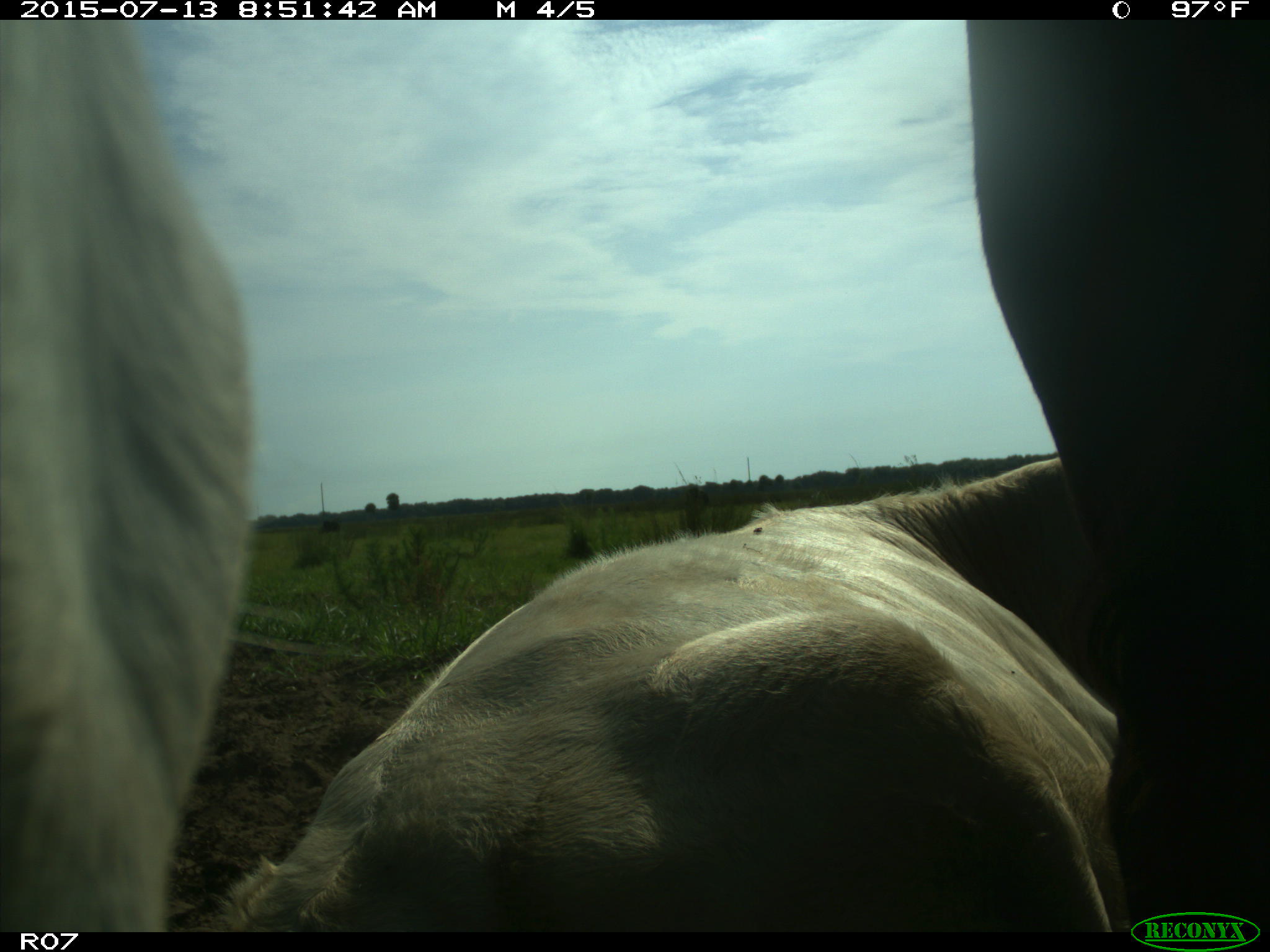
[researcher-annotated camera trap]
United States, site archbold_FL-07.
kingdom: Animalia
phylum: Chordata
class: Mammalia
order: Artiodactyla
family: Bovidae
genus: Bos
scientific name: Bos taurus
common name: domestic cow